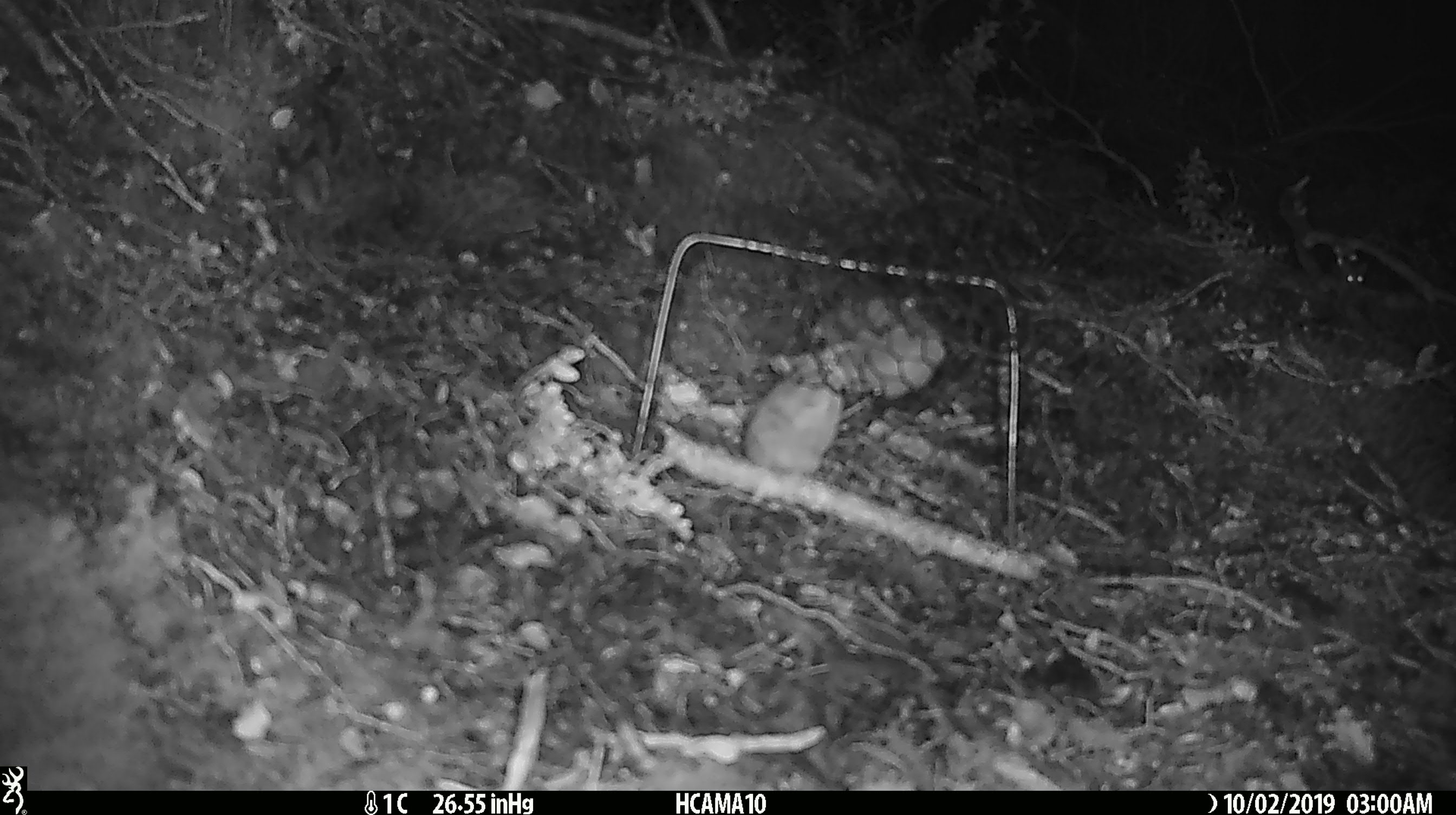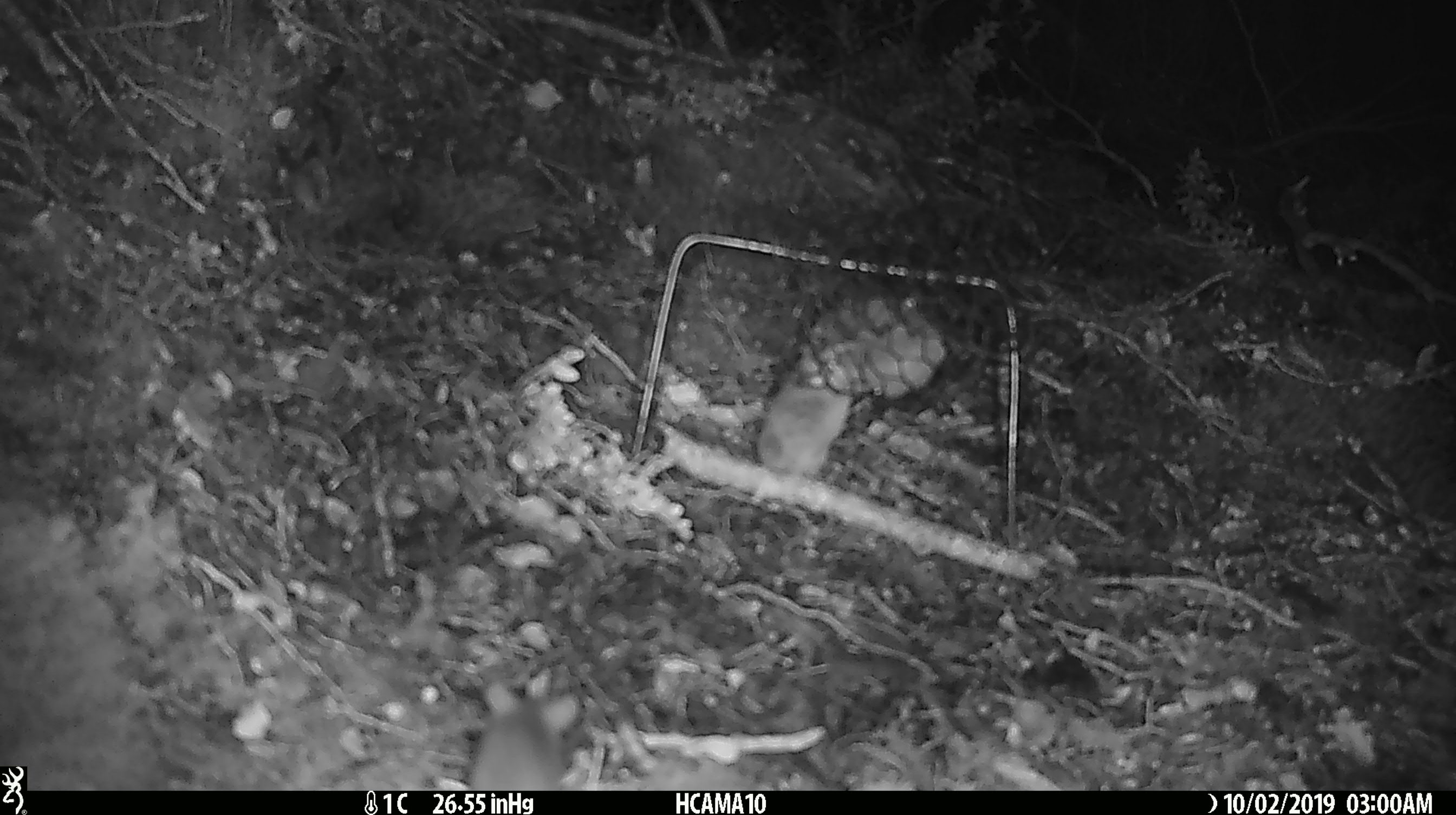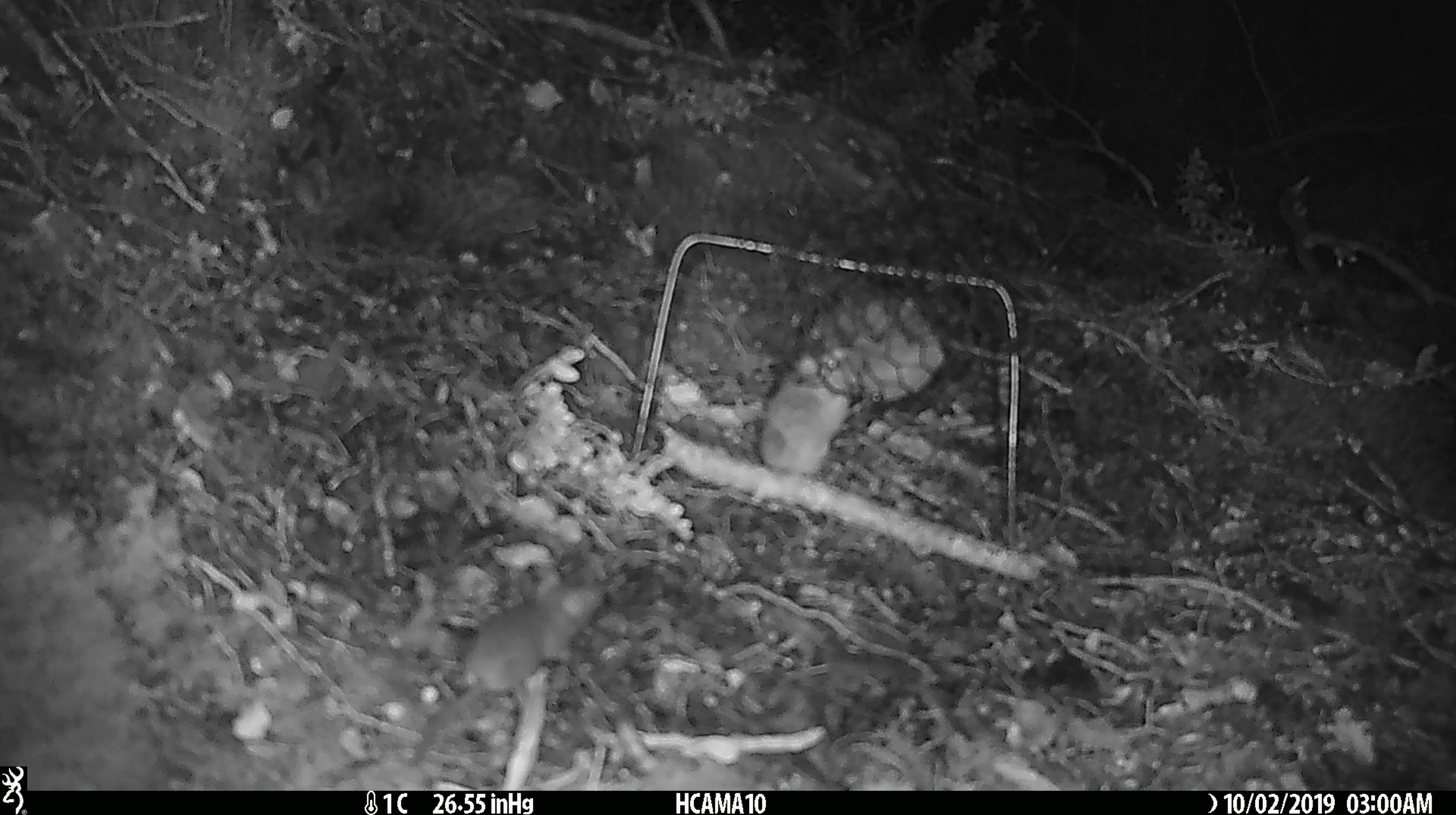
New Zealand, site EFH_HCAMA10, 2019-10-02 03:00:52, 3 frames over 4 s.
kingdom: Animalia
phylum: Chordata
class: Mammalia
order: Rodentia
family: Muridae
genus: Rattus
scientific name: Rattus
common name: rat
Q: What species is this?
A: Rat (Rattus).